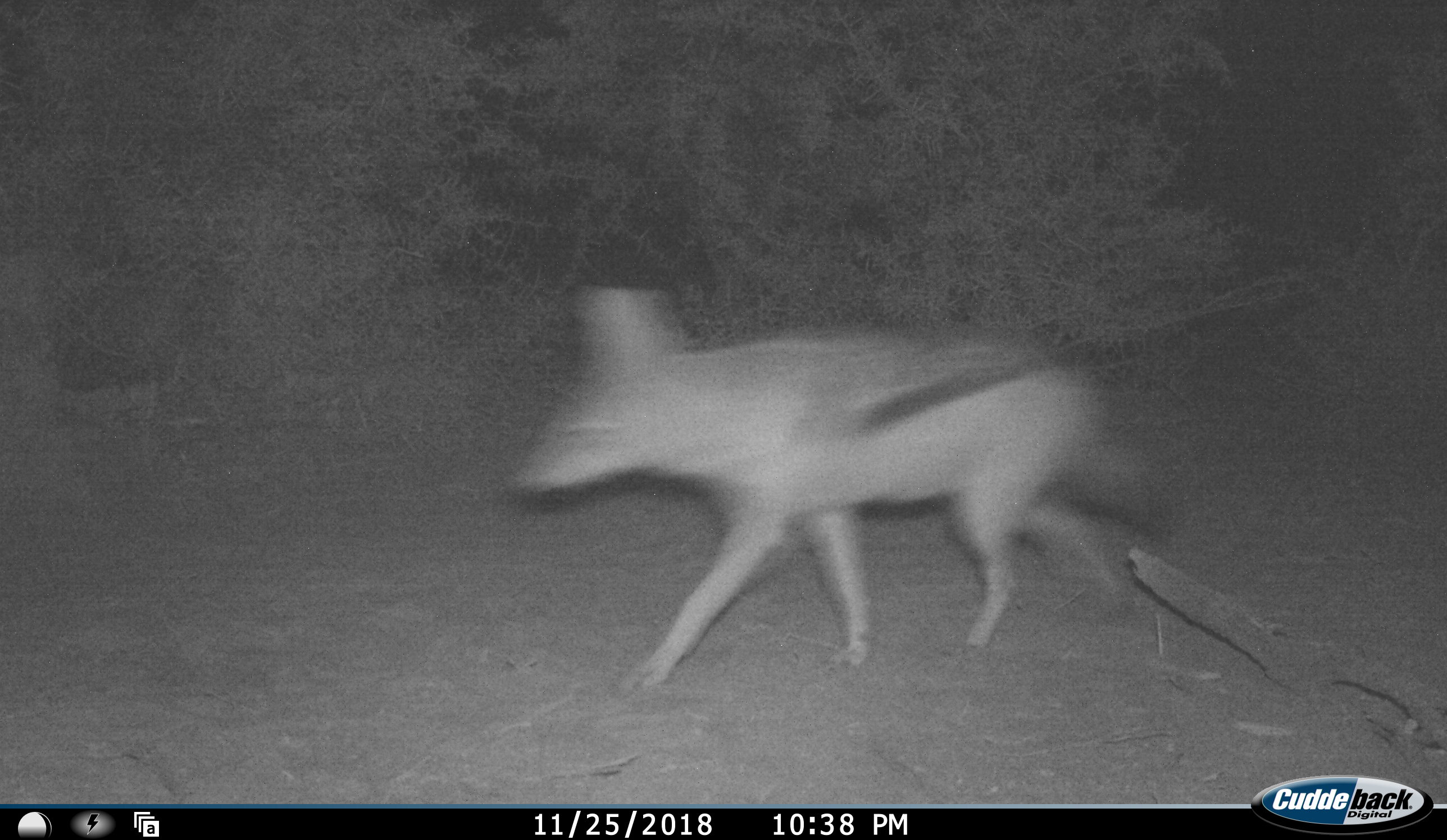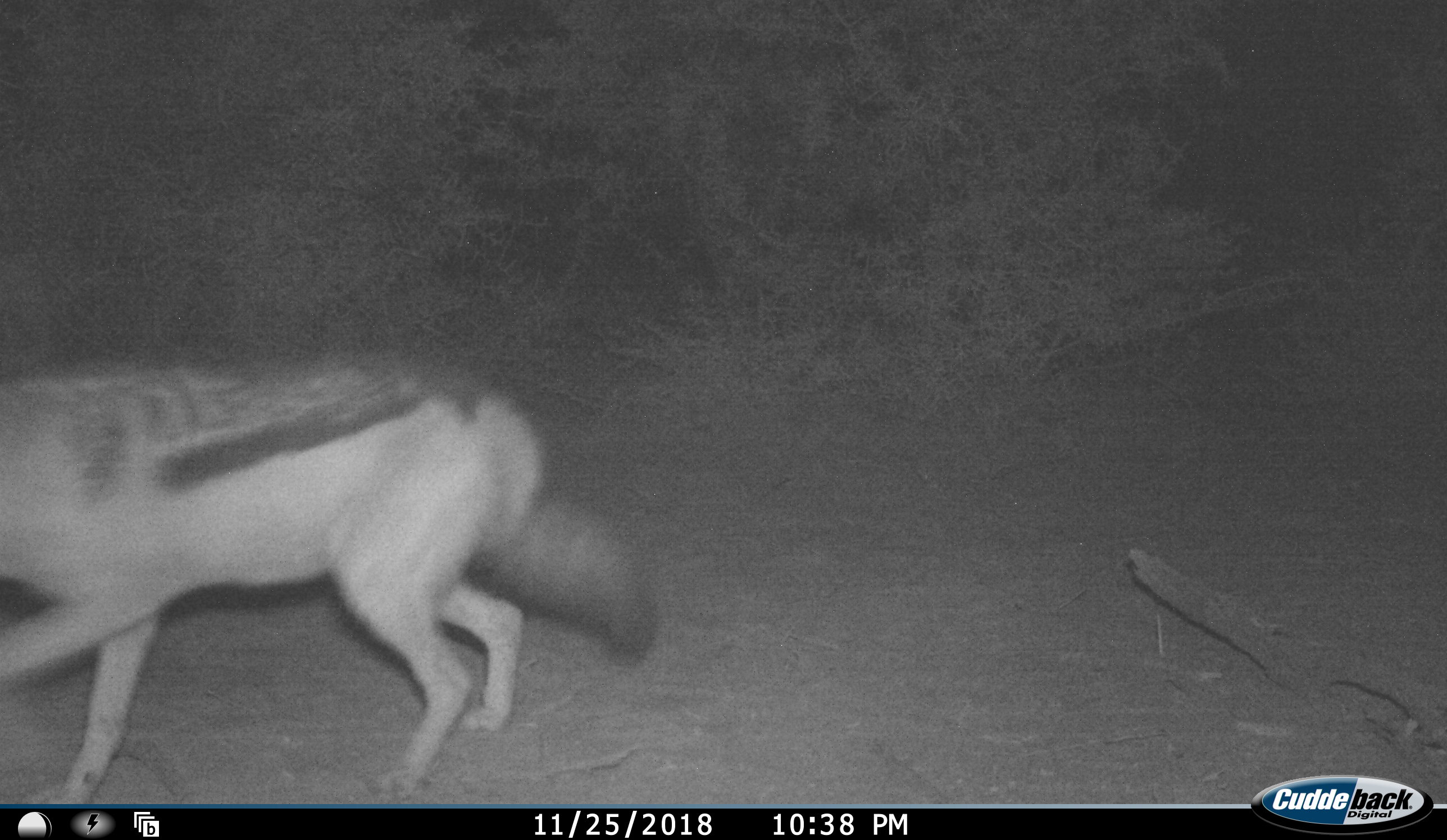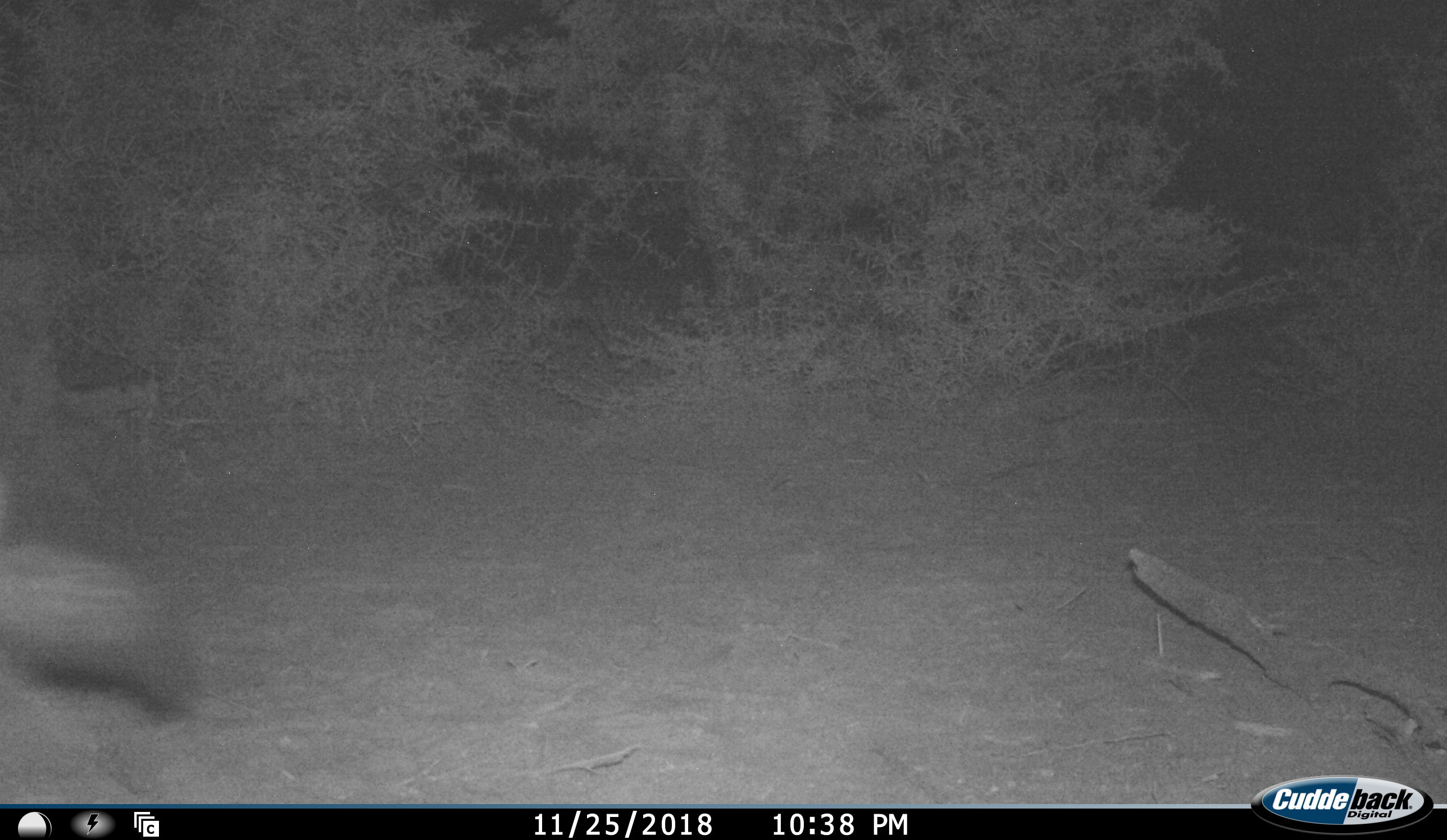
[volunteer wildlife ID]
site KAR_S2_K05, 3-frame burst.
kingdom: Animalia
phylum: Chordata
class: Mammalia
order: Carnivora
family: Canidae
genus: Lupulella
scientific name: Lupulella mesomelas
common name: black-backed jackal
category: jackalblackbacked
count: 1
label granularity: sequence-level